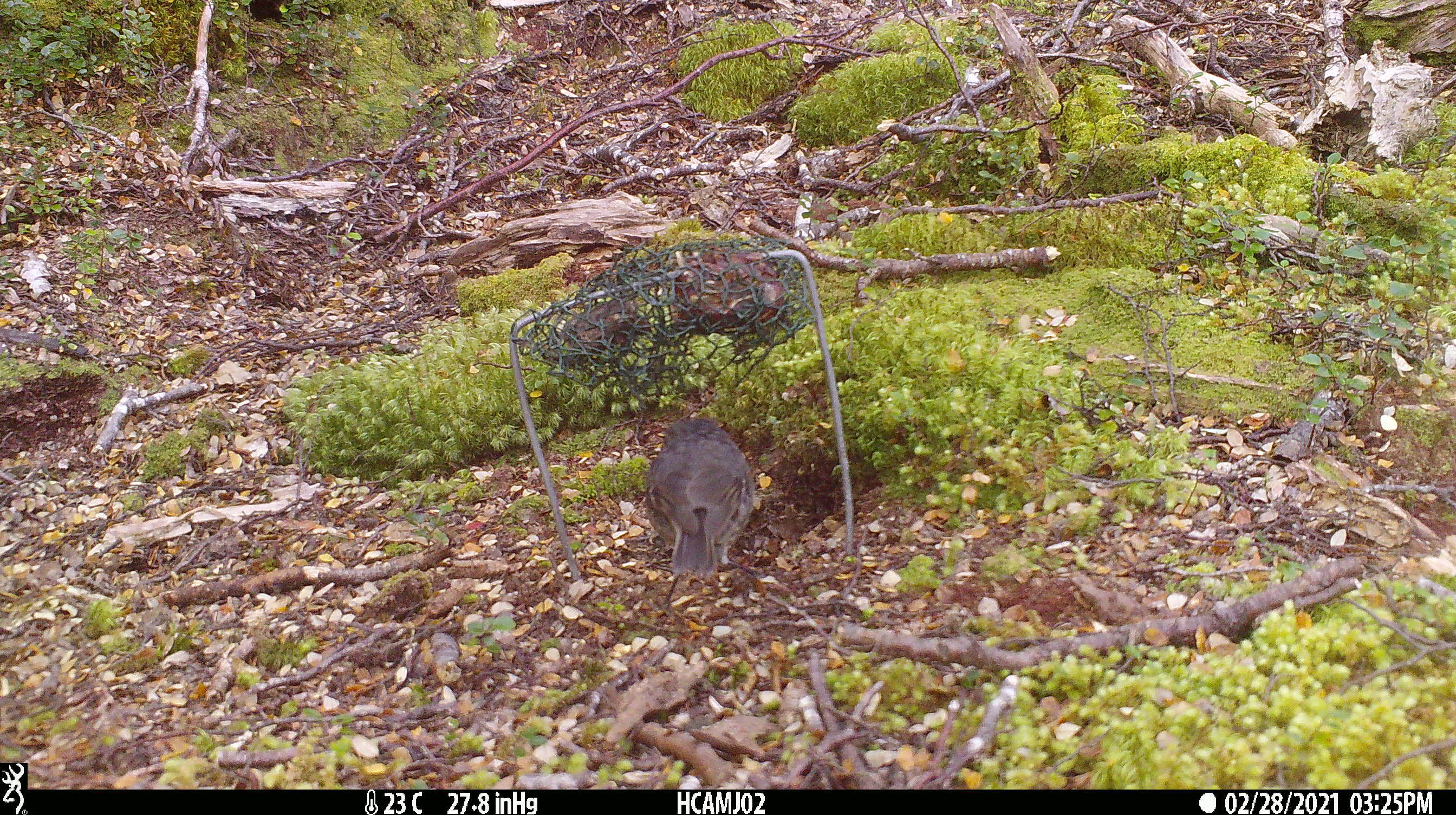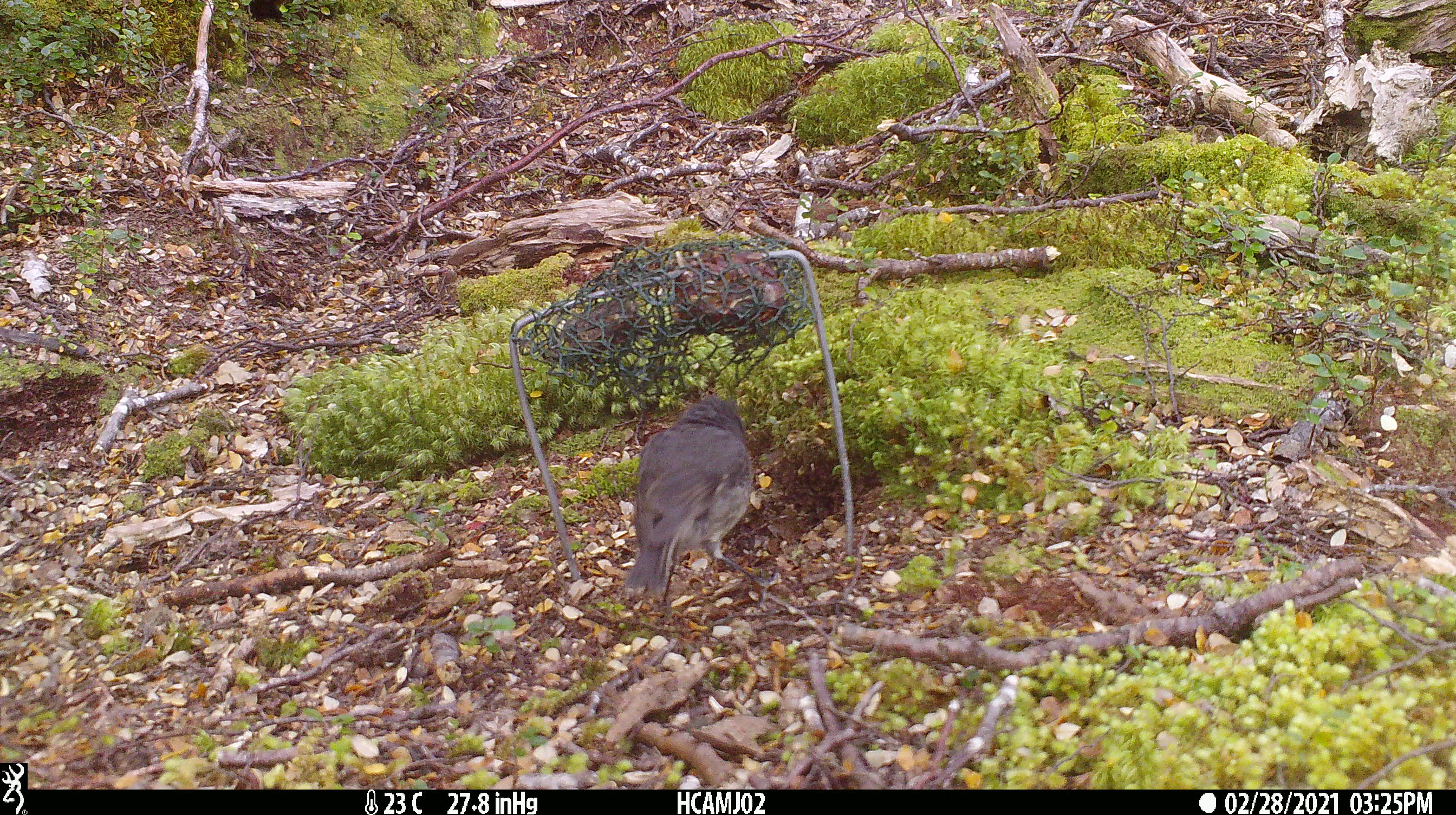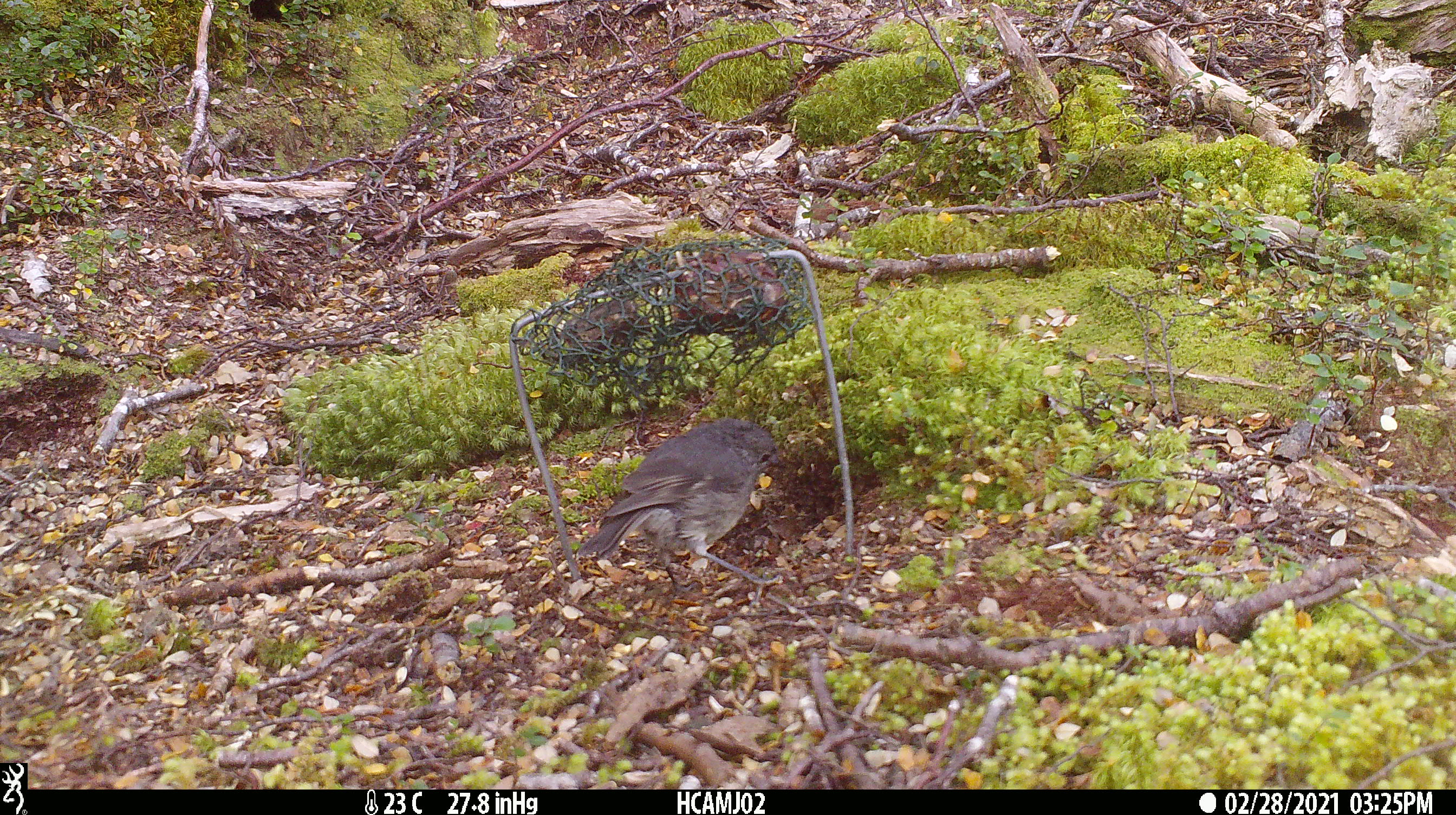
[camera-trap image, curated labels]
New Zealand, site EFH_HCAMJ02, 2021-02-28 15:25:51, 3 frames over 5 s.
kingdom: Animalia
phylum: Chordata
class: Aves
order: Passeriformes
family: Petroicidae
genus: Petroica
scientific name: Petroica australis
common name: new zealand robin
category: robin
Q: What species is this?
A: Robin (new zealand robin) (Petroica australis).